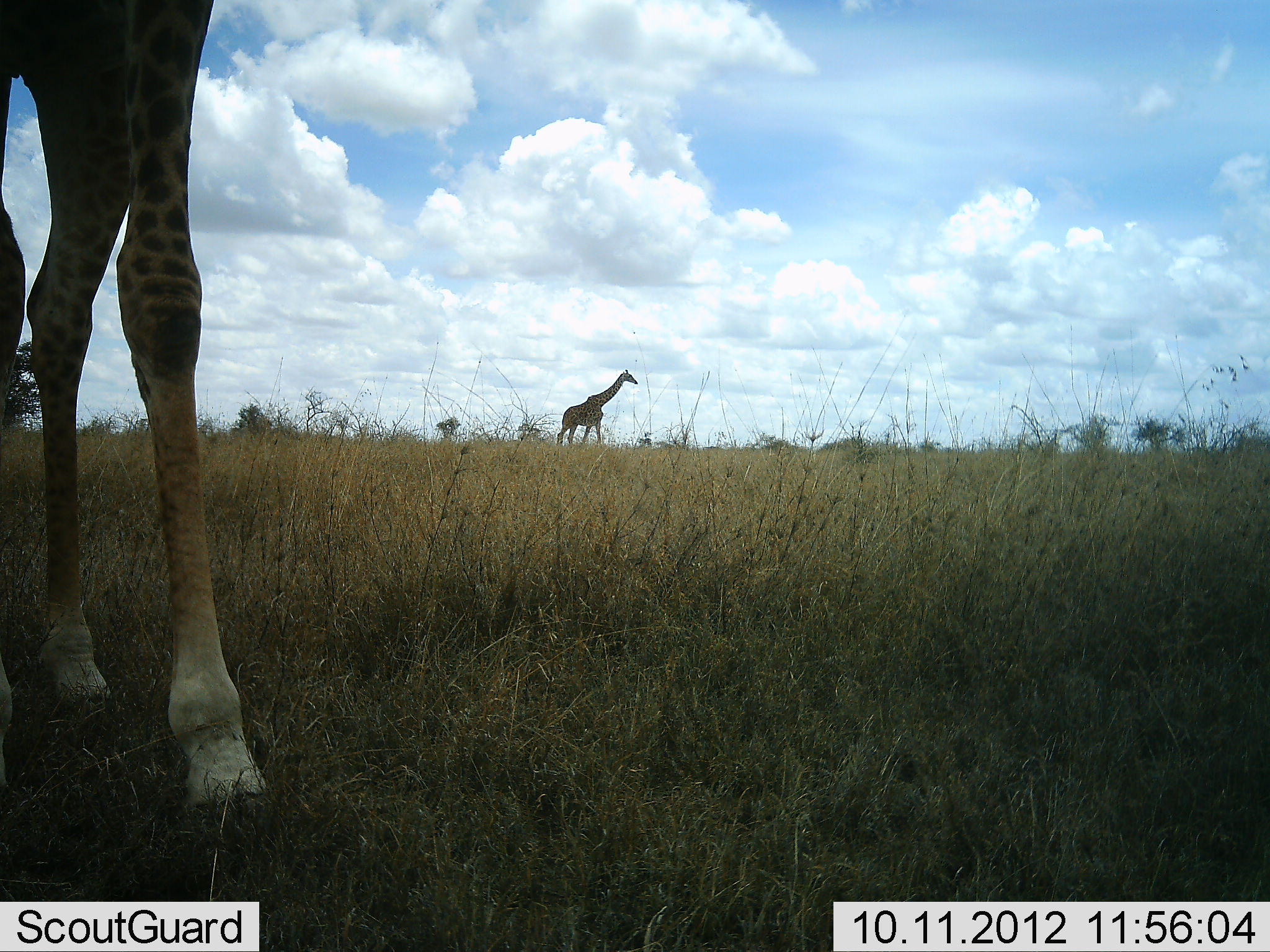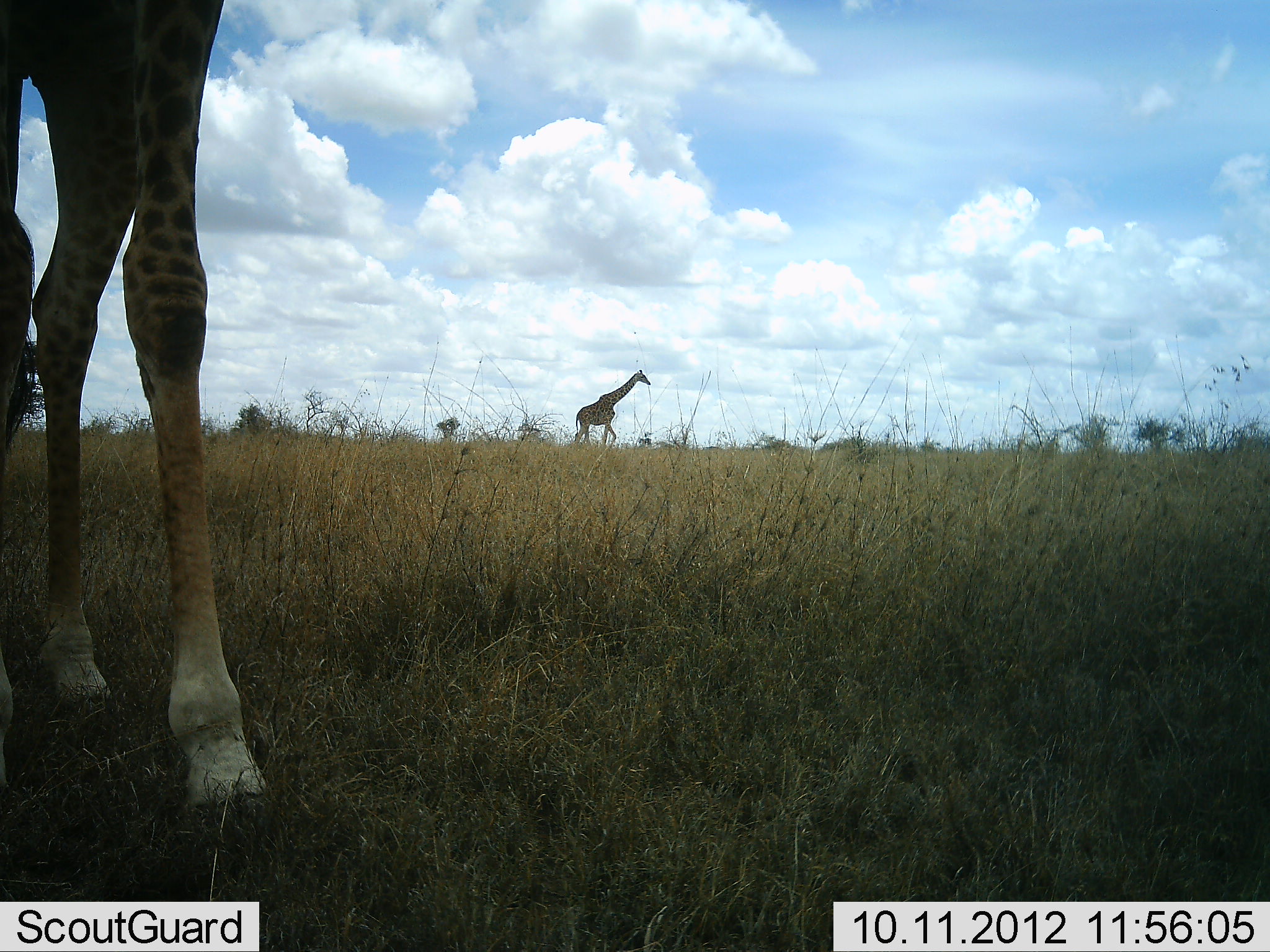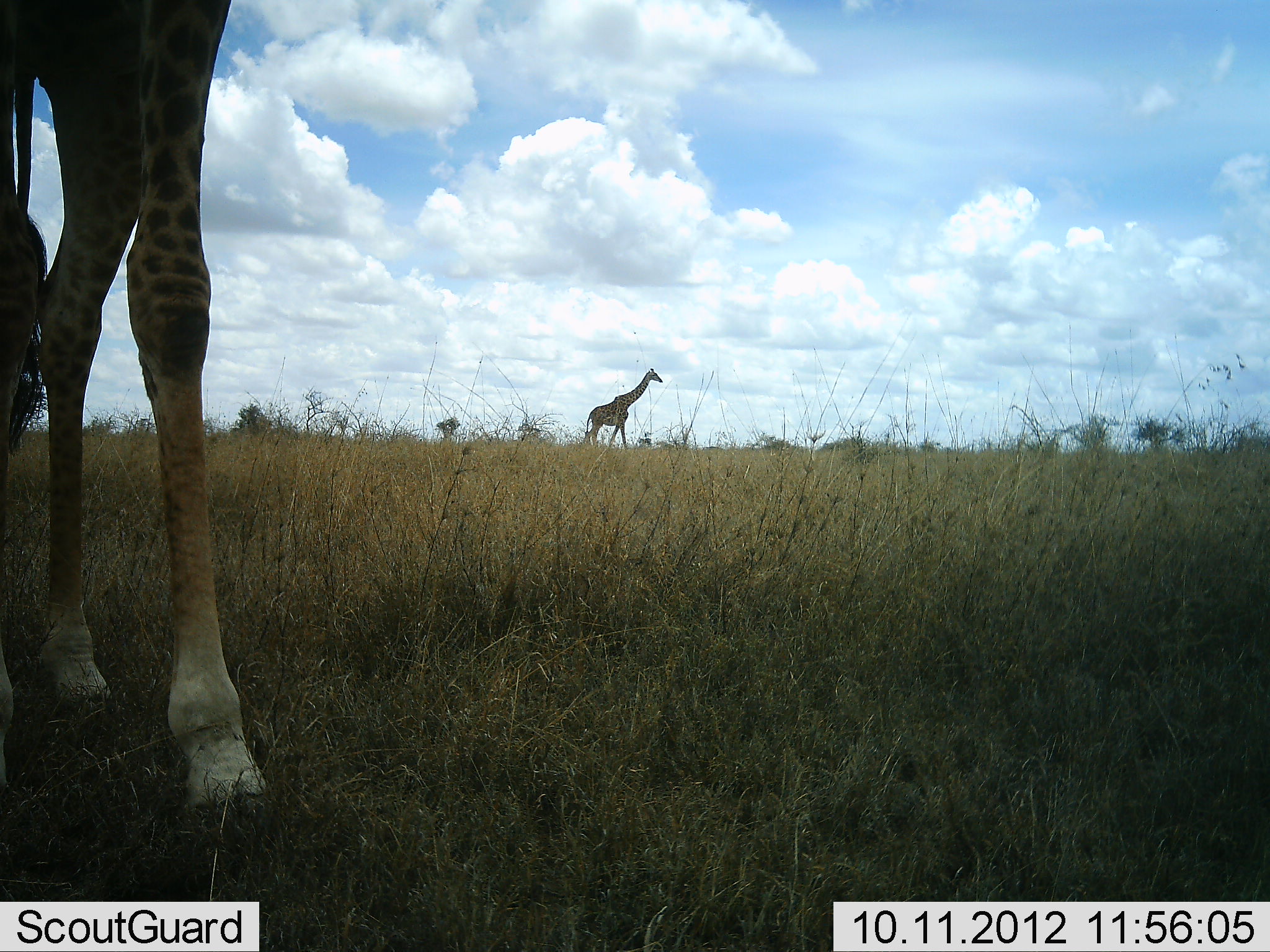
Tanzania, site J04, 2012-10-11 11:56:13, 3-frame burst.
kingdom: Animalia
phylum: Chordata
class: Mammalia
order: Artiodactyla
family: Giraffidae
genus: Giraffa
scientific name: Giraffa camelopardalis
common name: giraffe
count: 2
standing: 90%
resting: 0%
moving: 90%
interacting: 0%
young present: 0%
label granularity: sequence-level